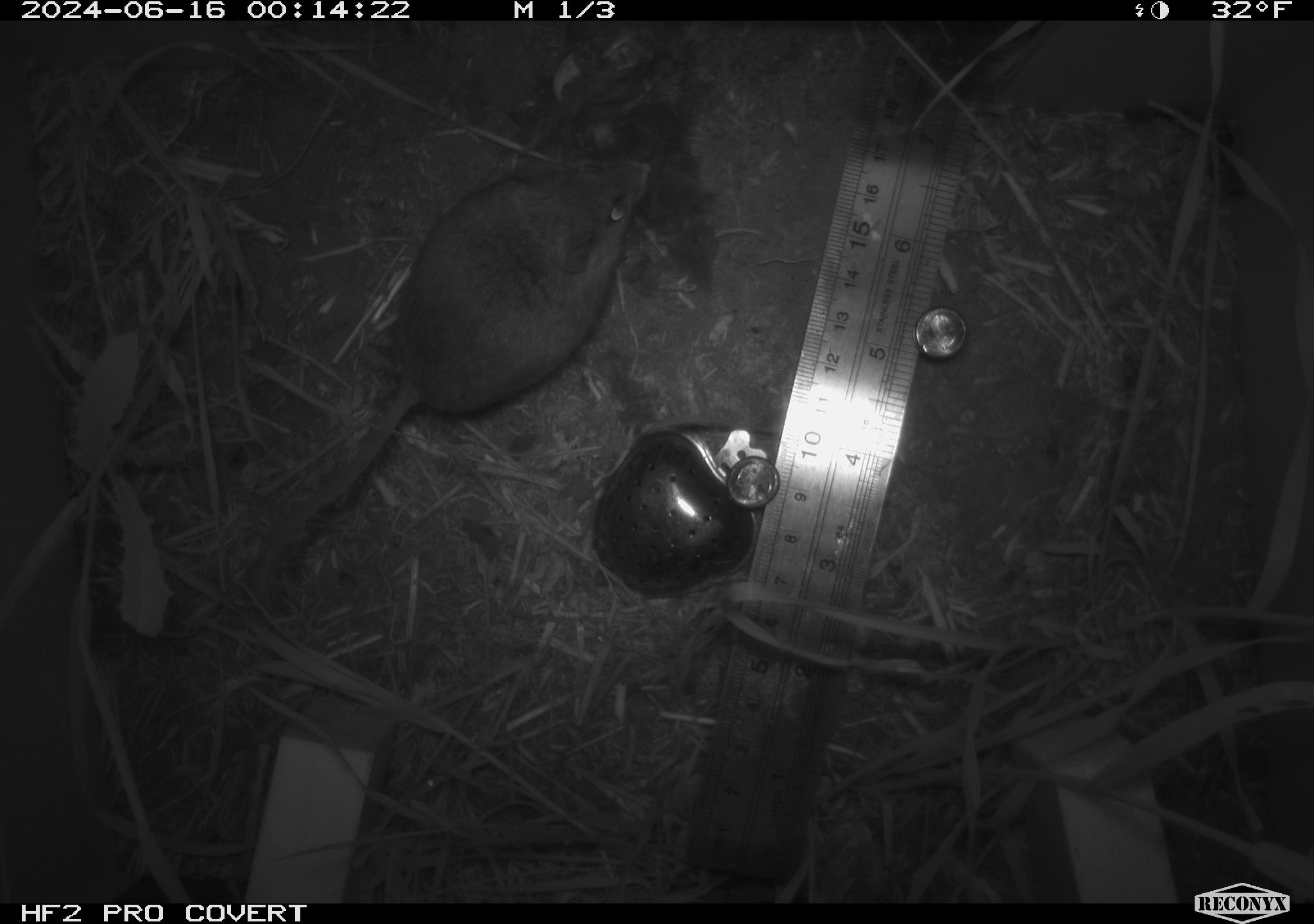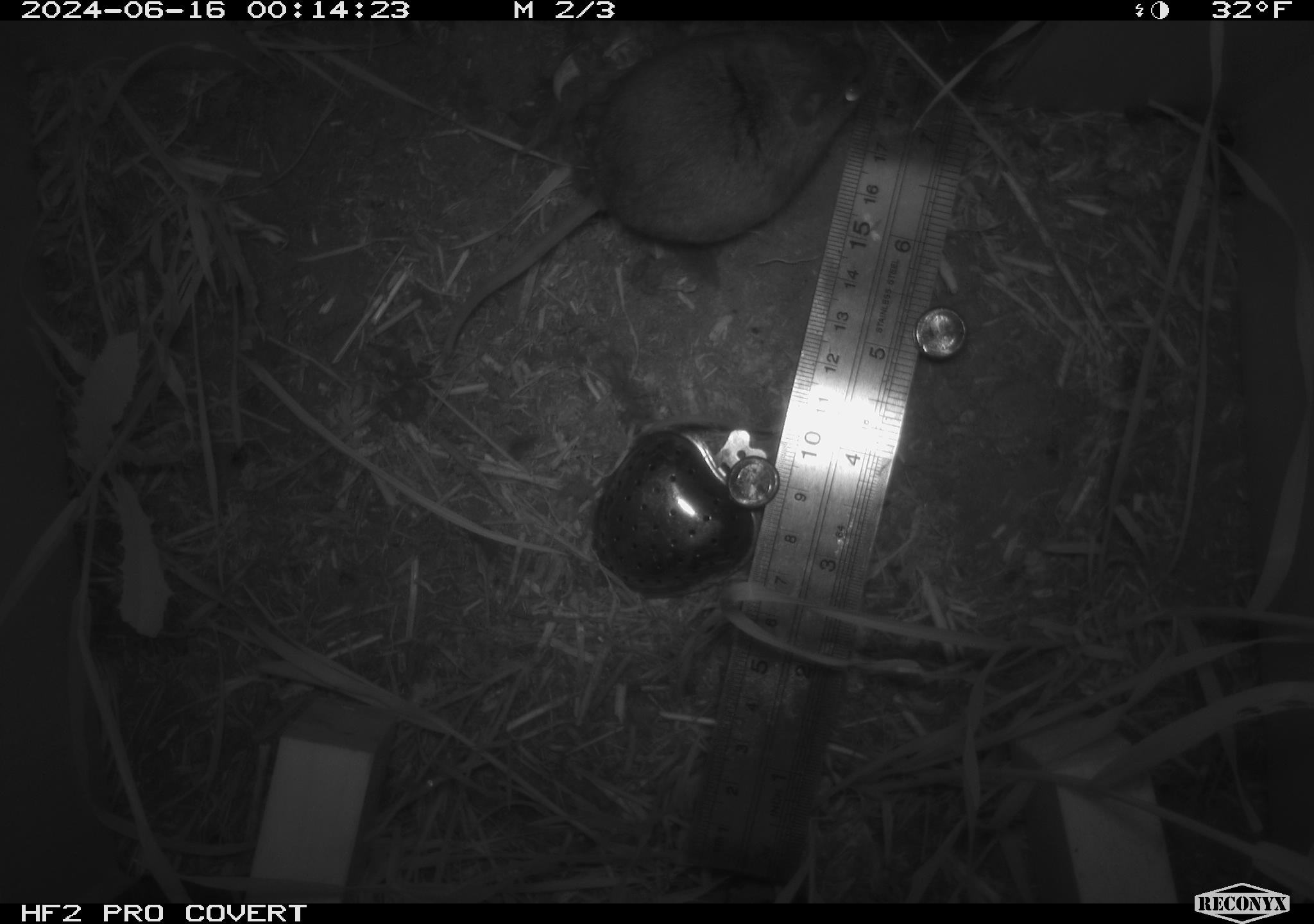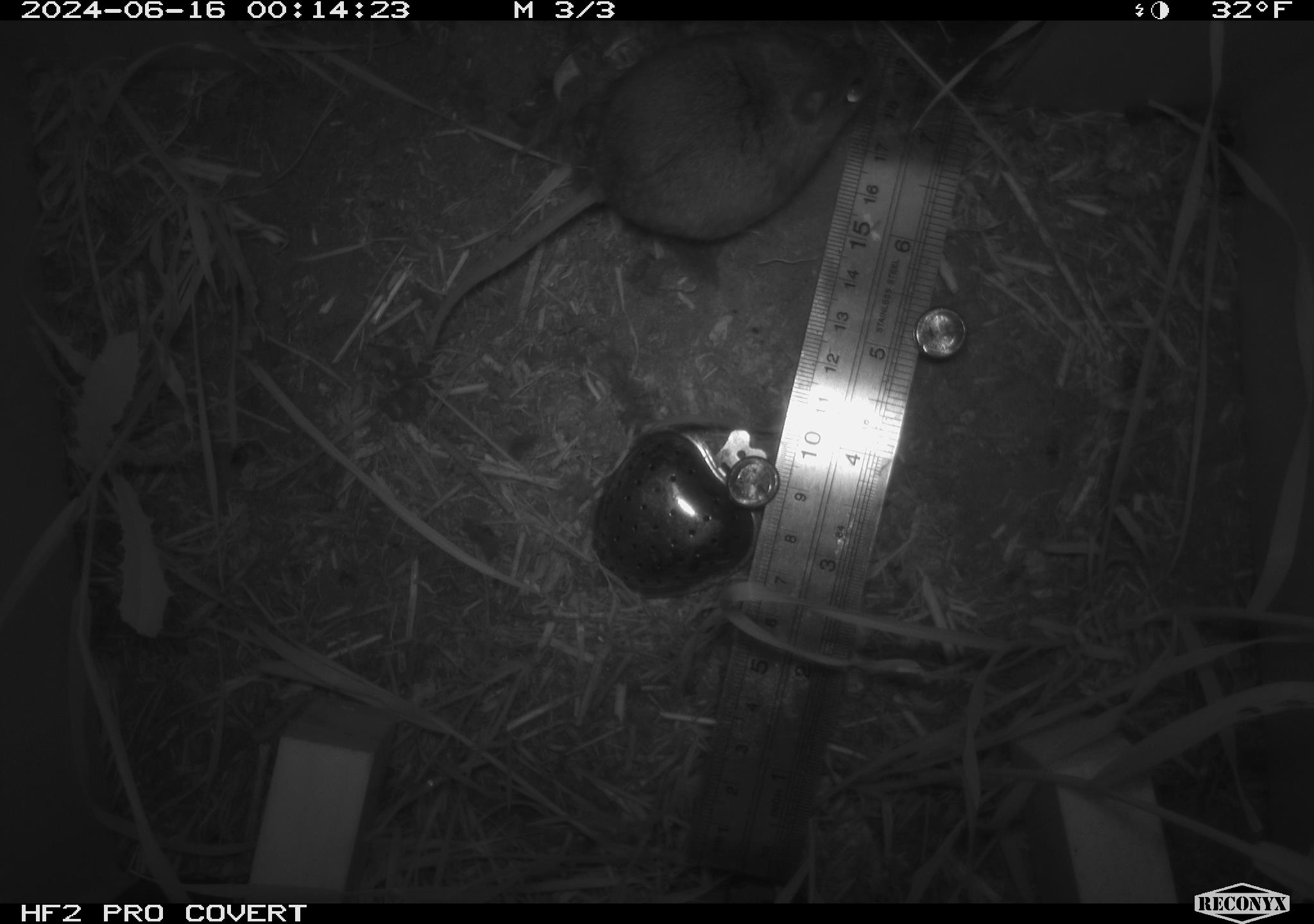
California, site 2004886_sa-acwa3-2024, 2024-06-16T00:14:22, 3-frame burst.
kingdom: Animalia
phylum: Chordata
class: Mammalia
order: Rodentia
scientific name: Rodentia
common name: mouse species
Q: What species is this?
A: Mouse species (Rodentia).